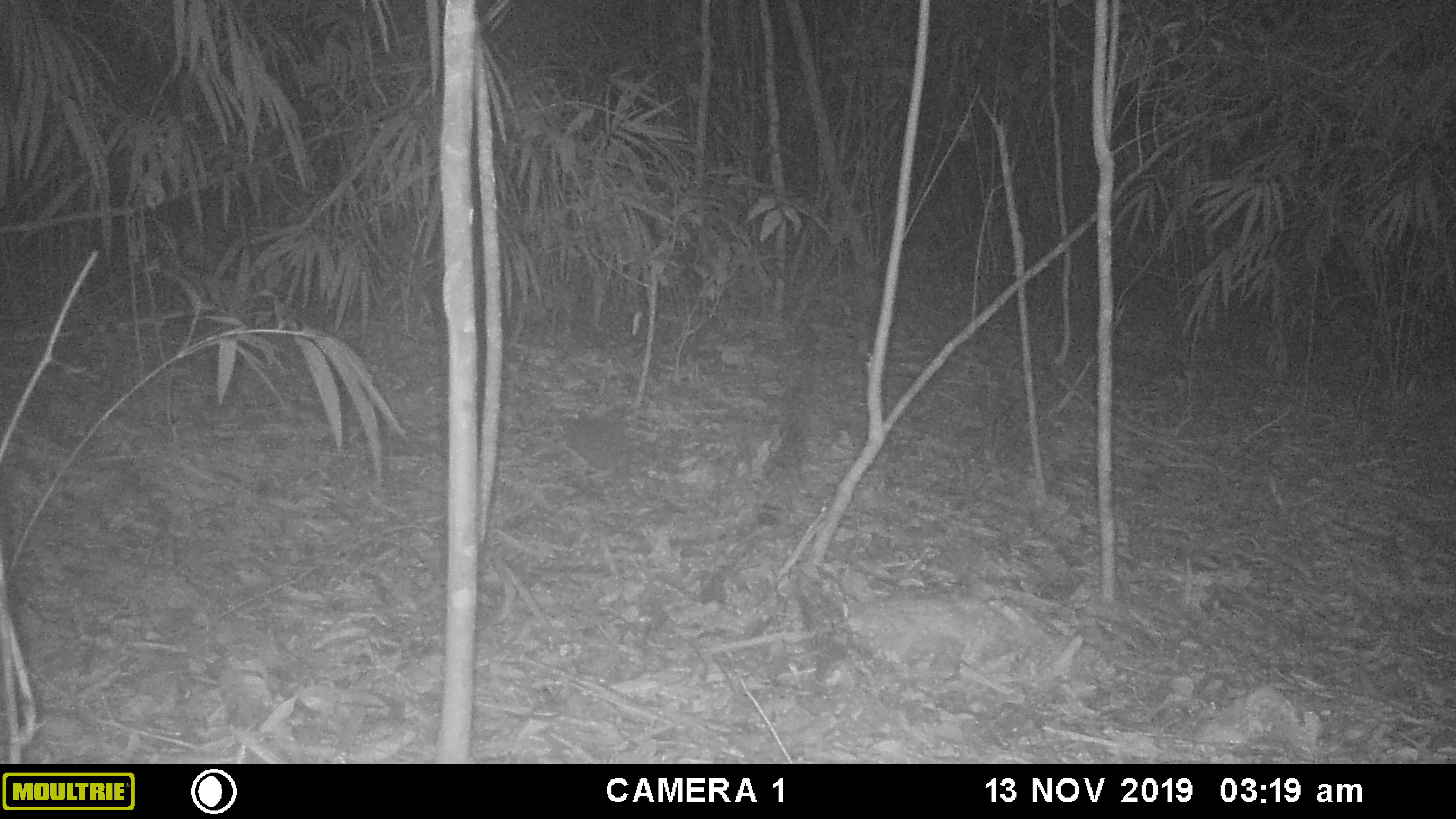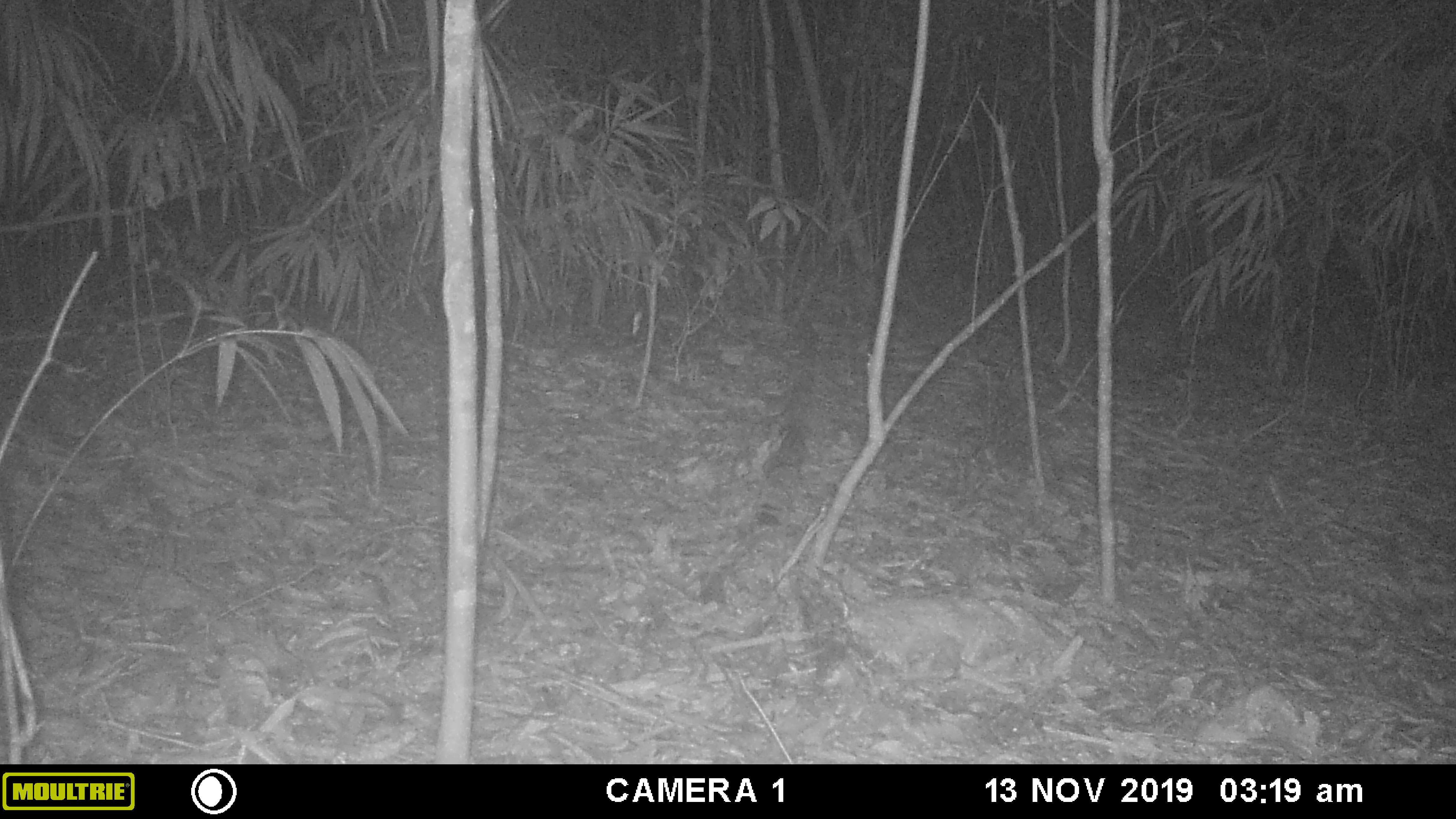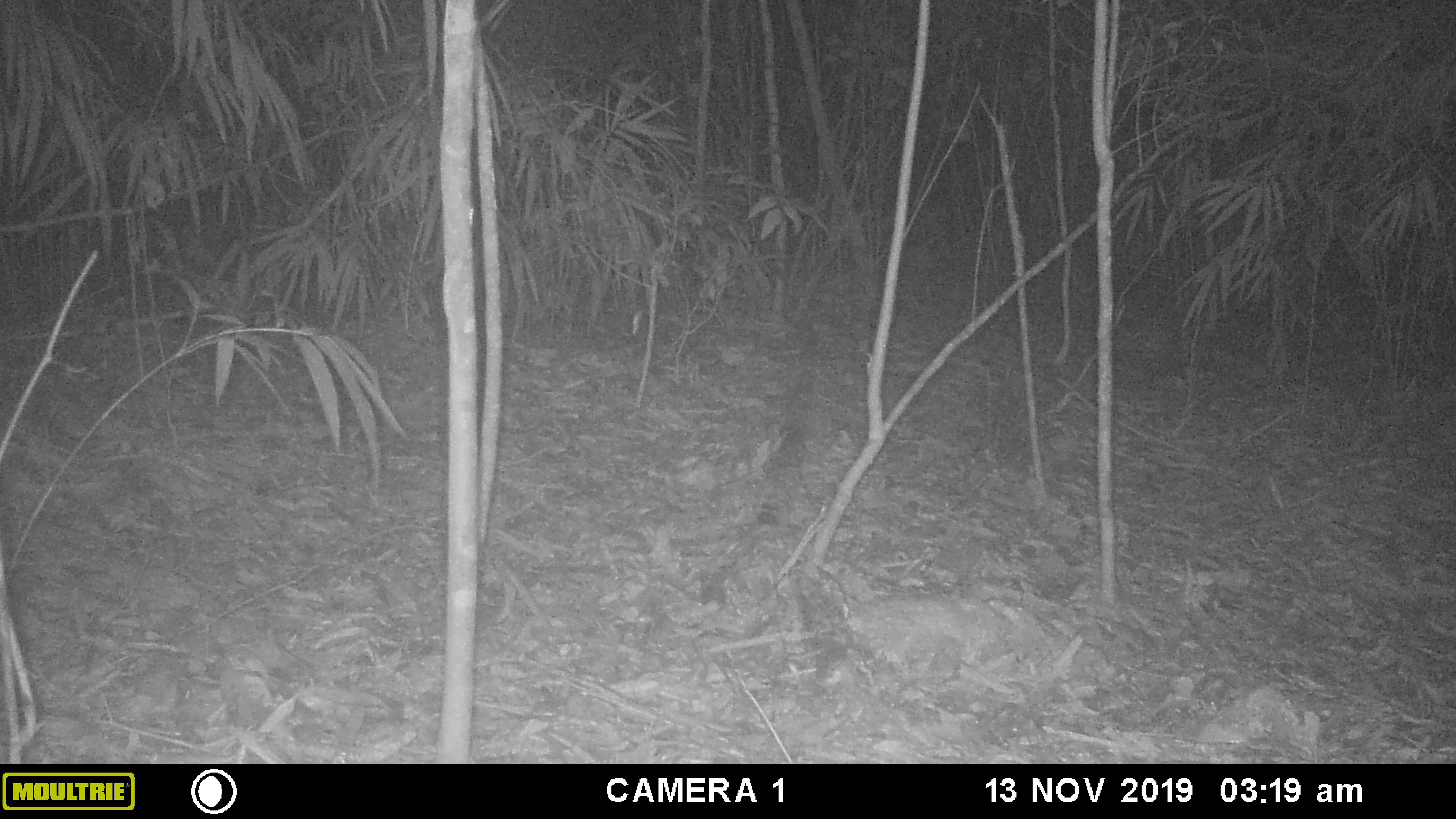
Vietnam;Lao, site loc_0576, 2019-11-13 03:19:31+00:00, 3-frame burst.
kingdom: Animalia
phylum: Chordata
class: Mammalia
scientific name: Mammalia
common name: mammal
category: unidentified small mammal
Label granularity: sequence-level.